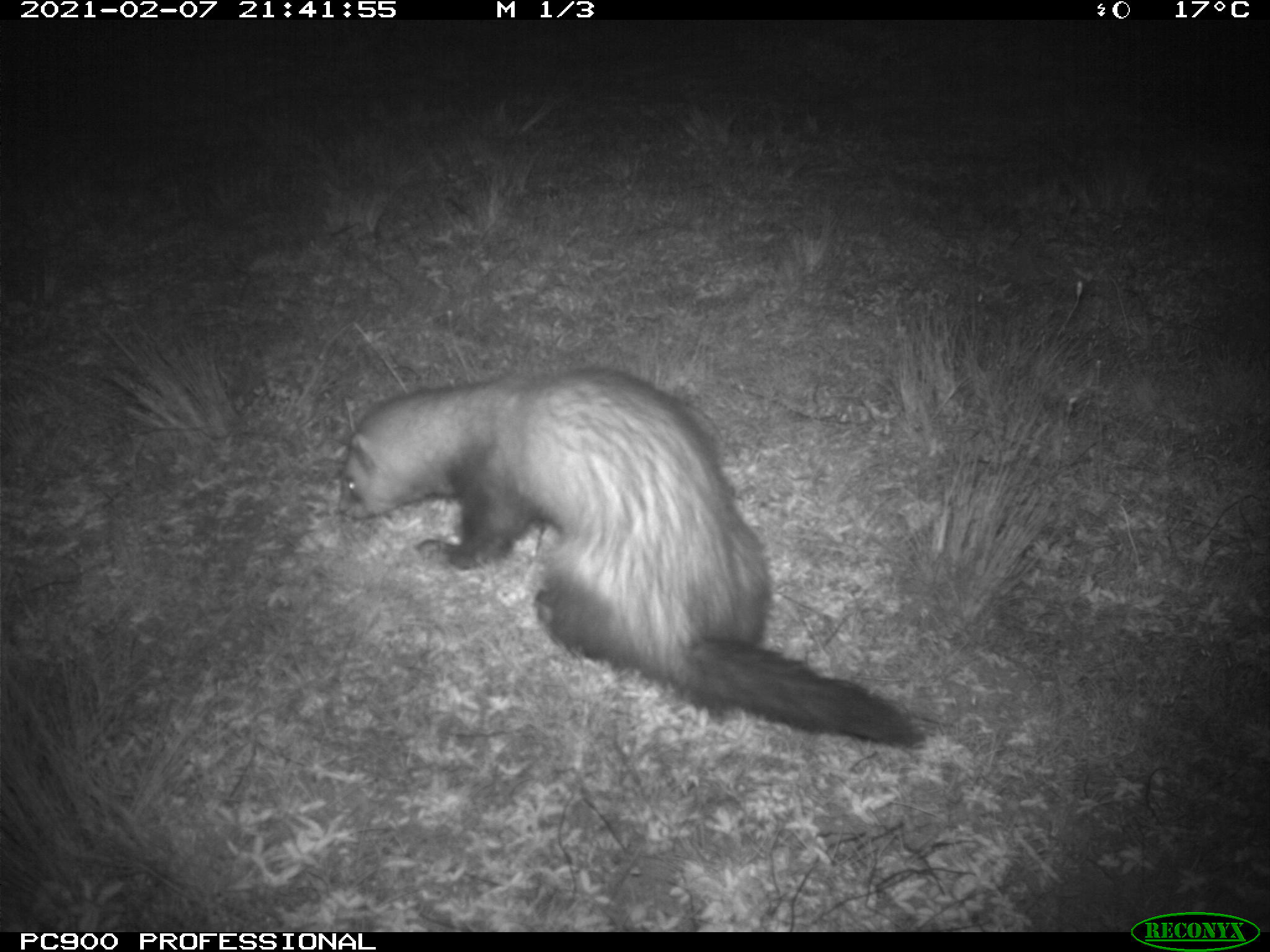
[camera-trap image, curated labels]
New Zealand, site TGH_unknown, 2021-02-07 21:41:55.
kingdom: Animalia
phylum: Chordata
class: Mammalia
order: Carnivora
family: Mustelidae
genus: Mustela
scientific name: Mustela furo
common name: ferret